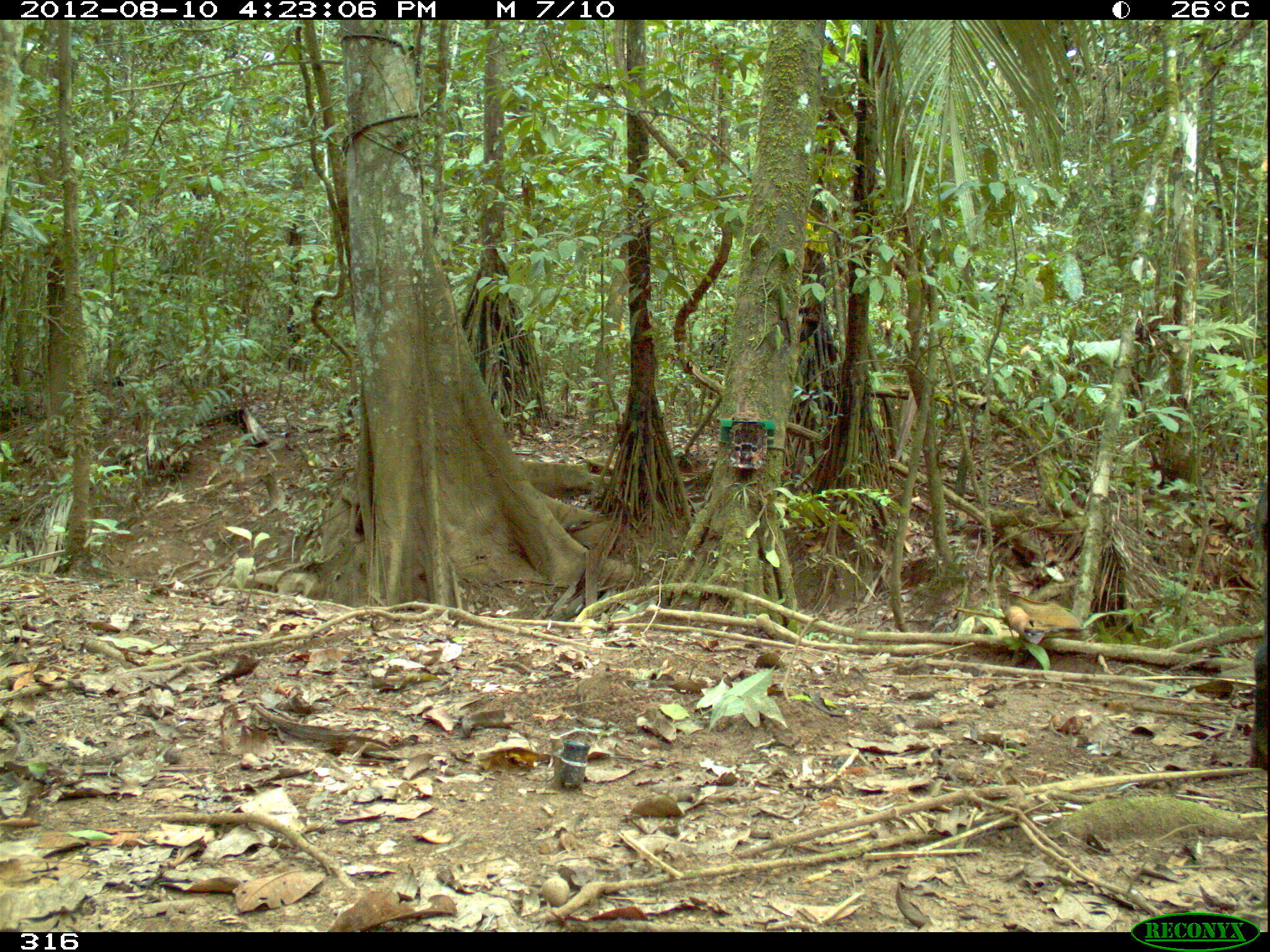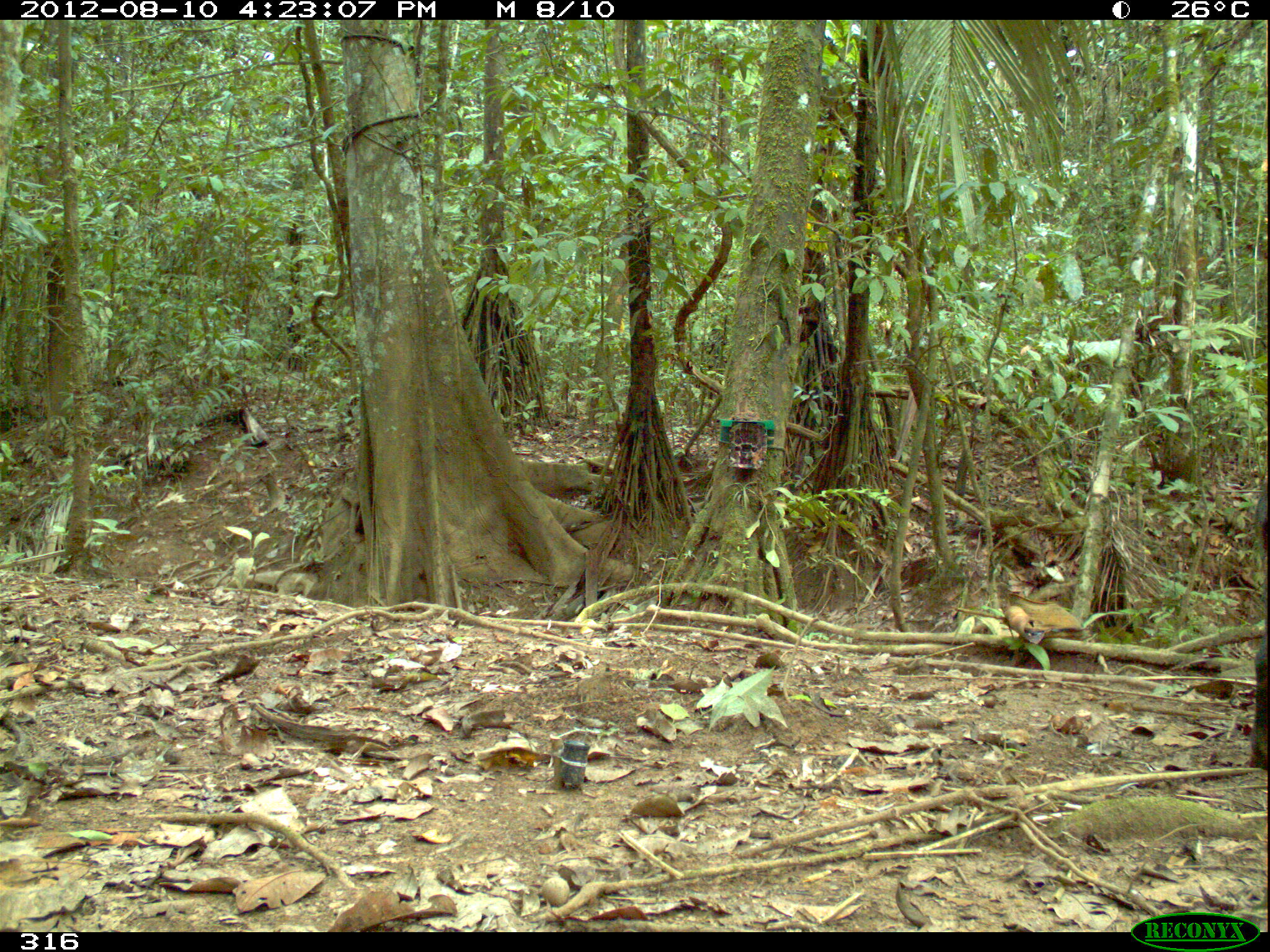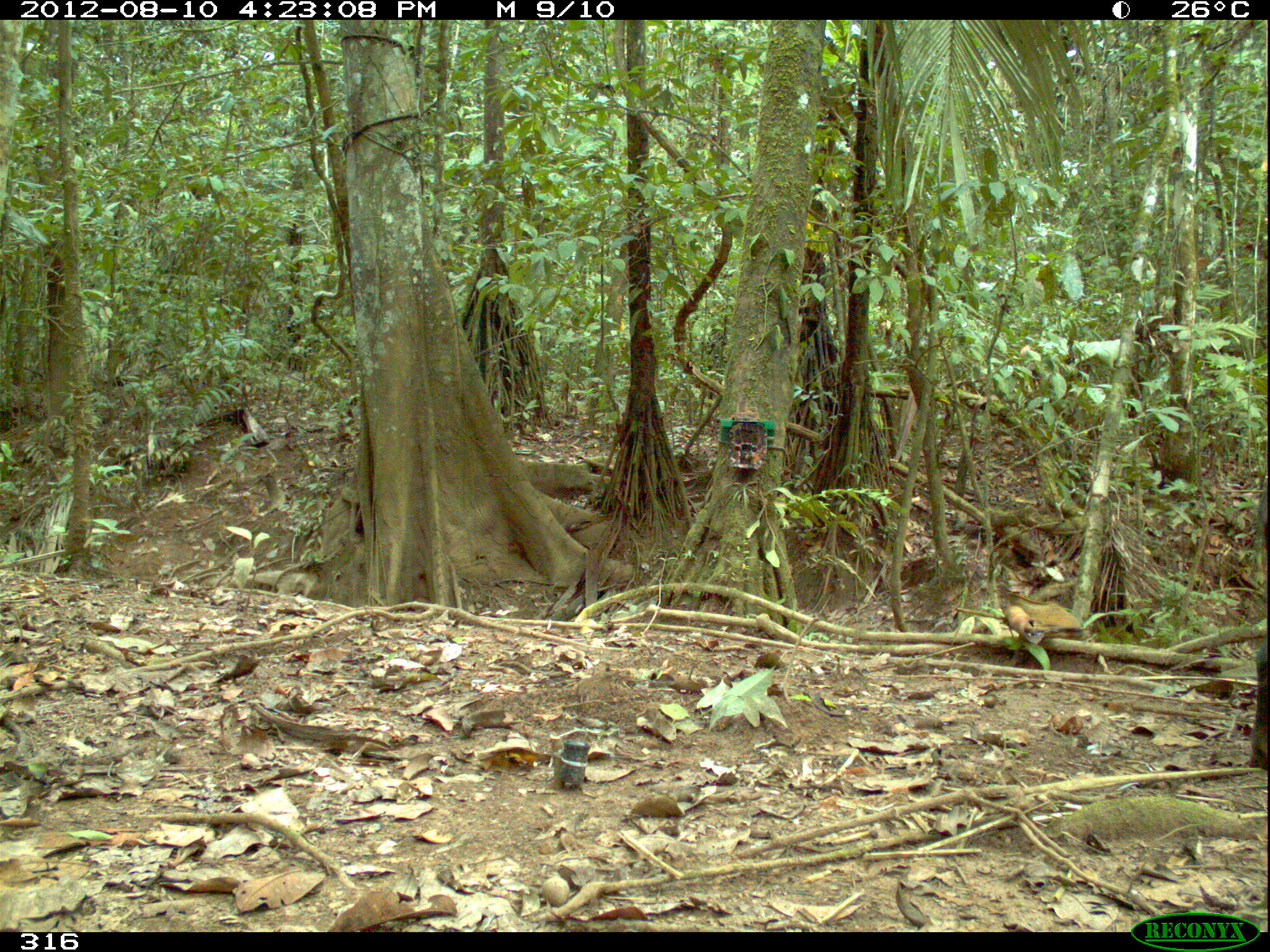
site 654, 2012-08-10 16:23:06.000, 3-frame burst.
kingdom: Animalia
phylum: Chordata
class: Mammalia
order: Artiodactyla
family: Tayassuidae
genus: Tayassu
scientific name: Tayassu pecari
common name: white-lipped peccary